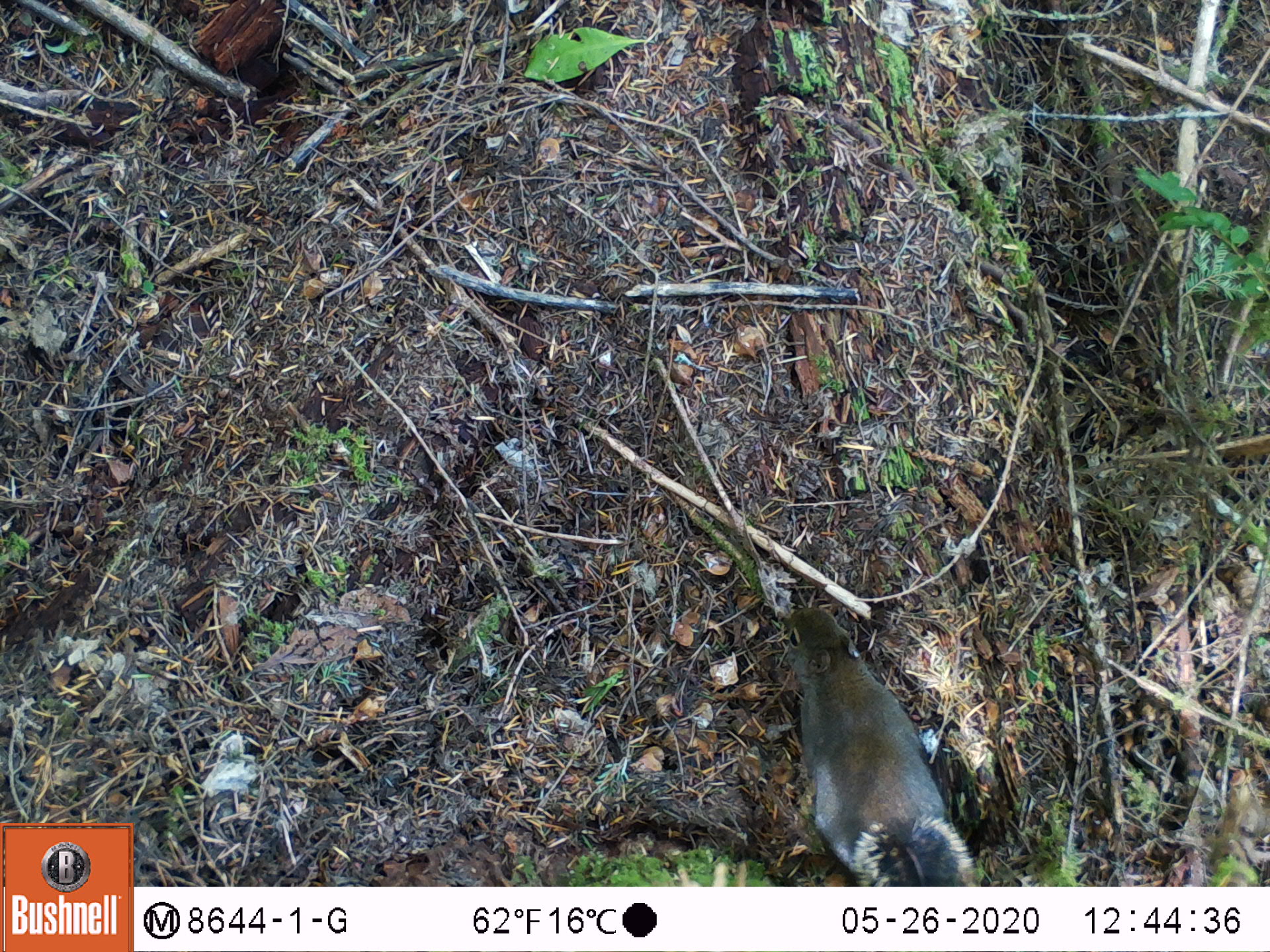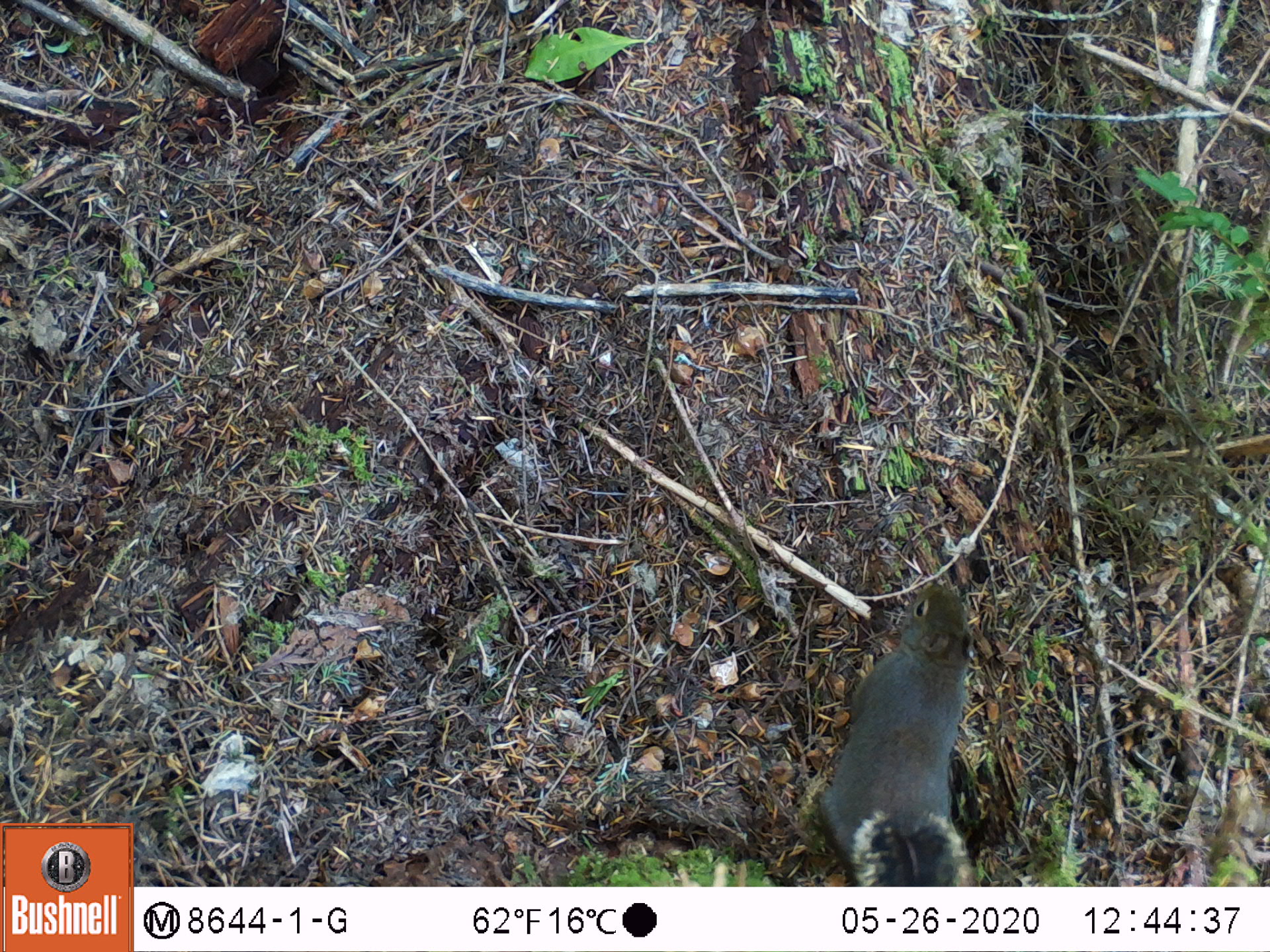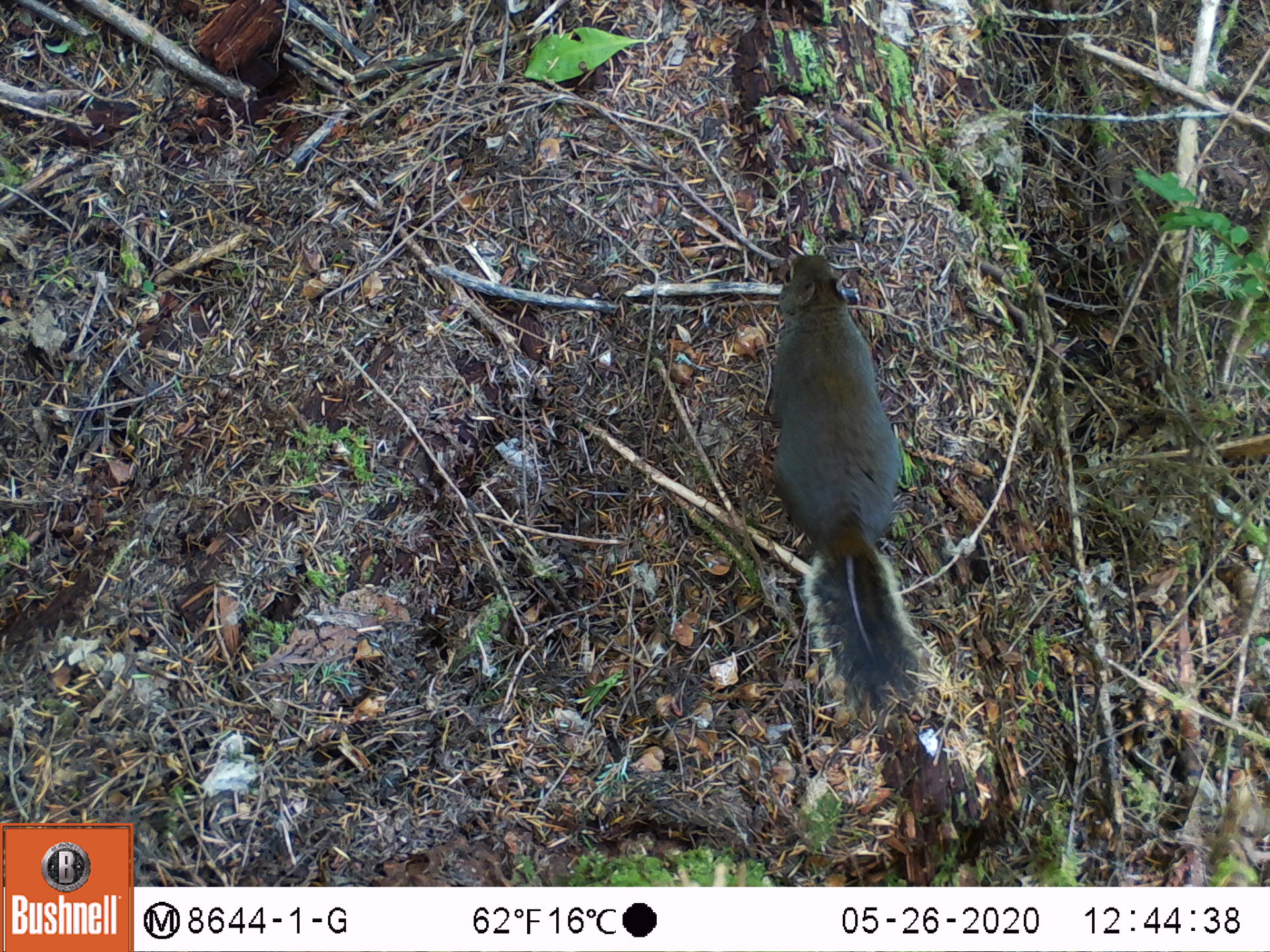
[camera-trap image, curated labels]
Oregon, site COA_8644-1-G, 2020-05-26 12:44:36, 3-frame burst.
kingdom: Animalia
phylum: Chordata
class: Mammalia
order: Rodentia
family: Sciuridae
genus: Tamiasciurus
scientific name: Tamiasciurus douglasii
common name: douglas squirrel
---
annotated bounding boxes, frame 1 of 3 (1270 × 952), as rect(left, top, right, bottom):
douglas squirrel: rect(769, 596, 970, 876)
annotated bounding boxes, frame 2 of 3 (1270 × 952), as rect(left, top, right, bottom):
douglas squirrel: rect(803, 581, 983, 883)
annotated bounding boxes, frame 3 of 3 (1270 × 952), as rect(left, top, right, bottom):
douglas squirrel: rect(746, 242, 931, 731)